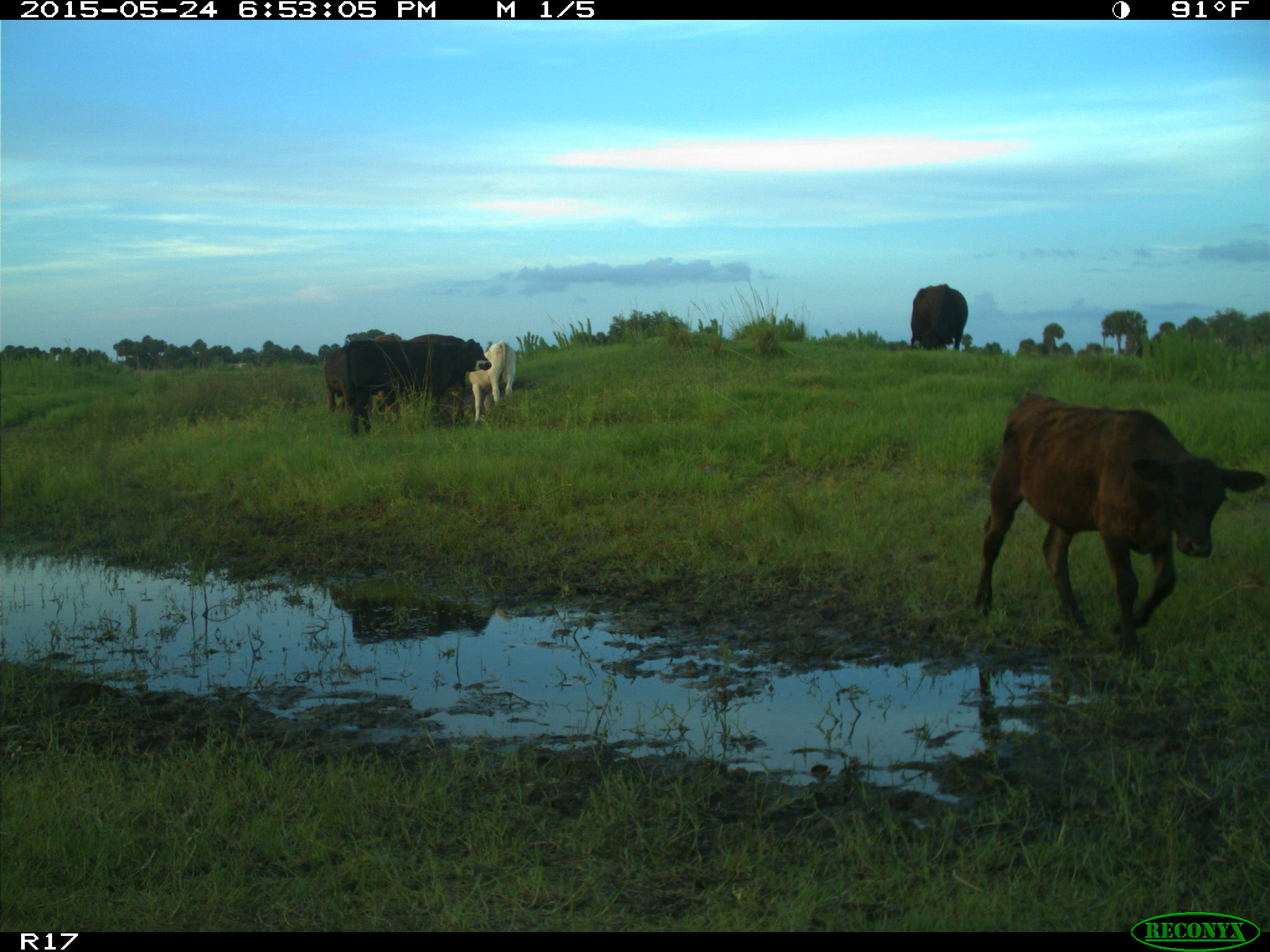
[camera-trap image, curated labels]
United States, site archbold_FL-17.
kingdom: Animalia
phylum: Chordata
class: Mammalia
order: Artiodactyla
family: Bovidae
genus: Bos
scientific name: Bos taurus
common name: domestic cow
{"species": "Bos taurus (domestic cow)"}